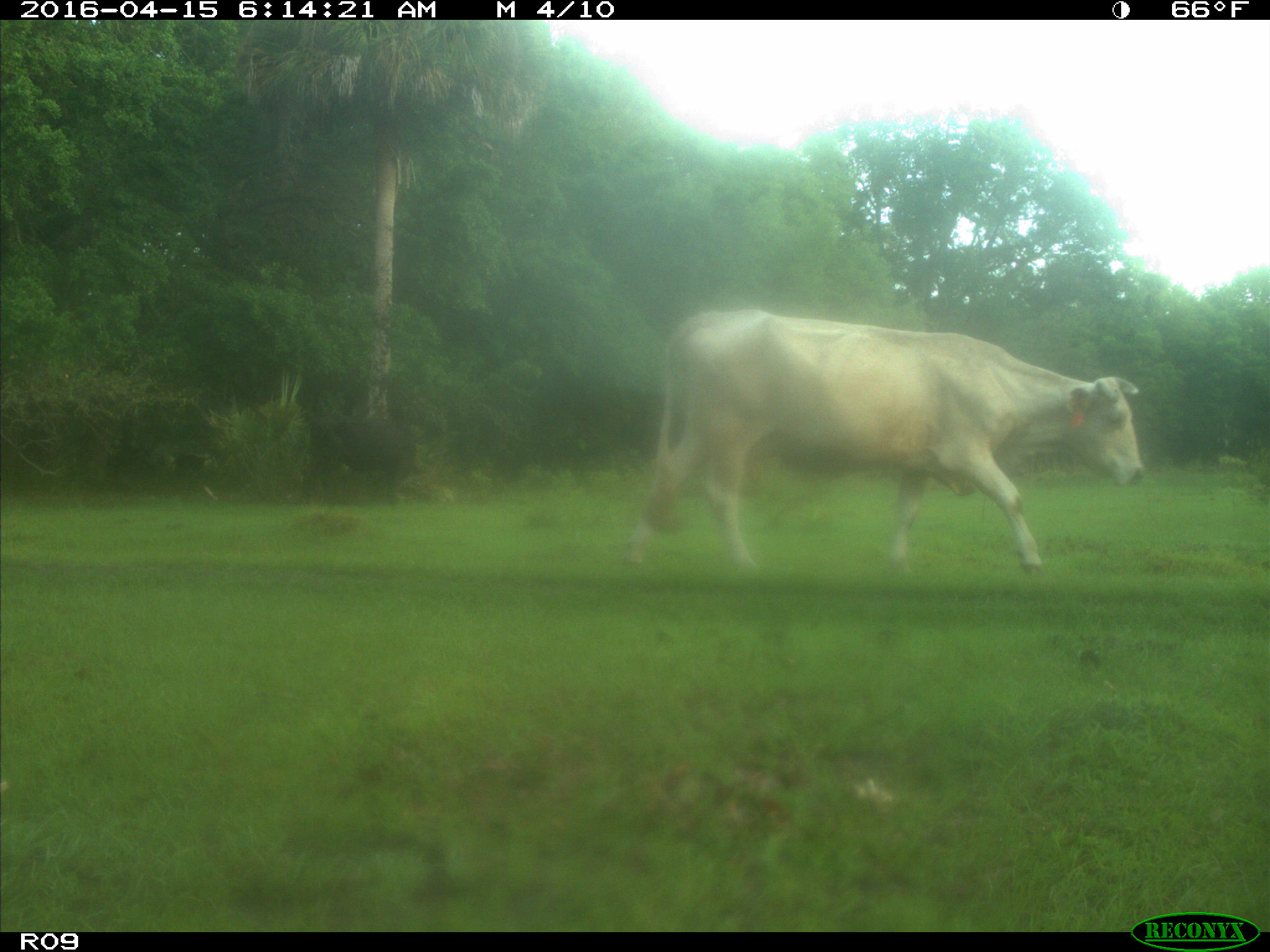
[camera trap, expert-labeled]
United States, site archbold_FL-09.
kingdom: Animalia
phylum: Chordata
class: Mammalia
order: Artiodactyla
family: Bovidae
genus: Bos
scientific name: Bos taurus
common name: domestic cow